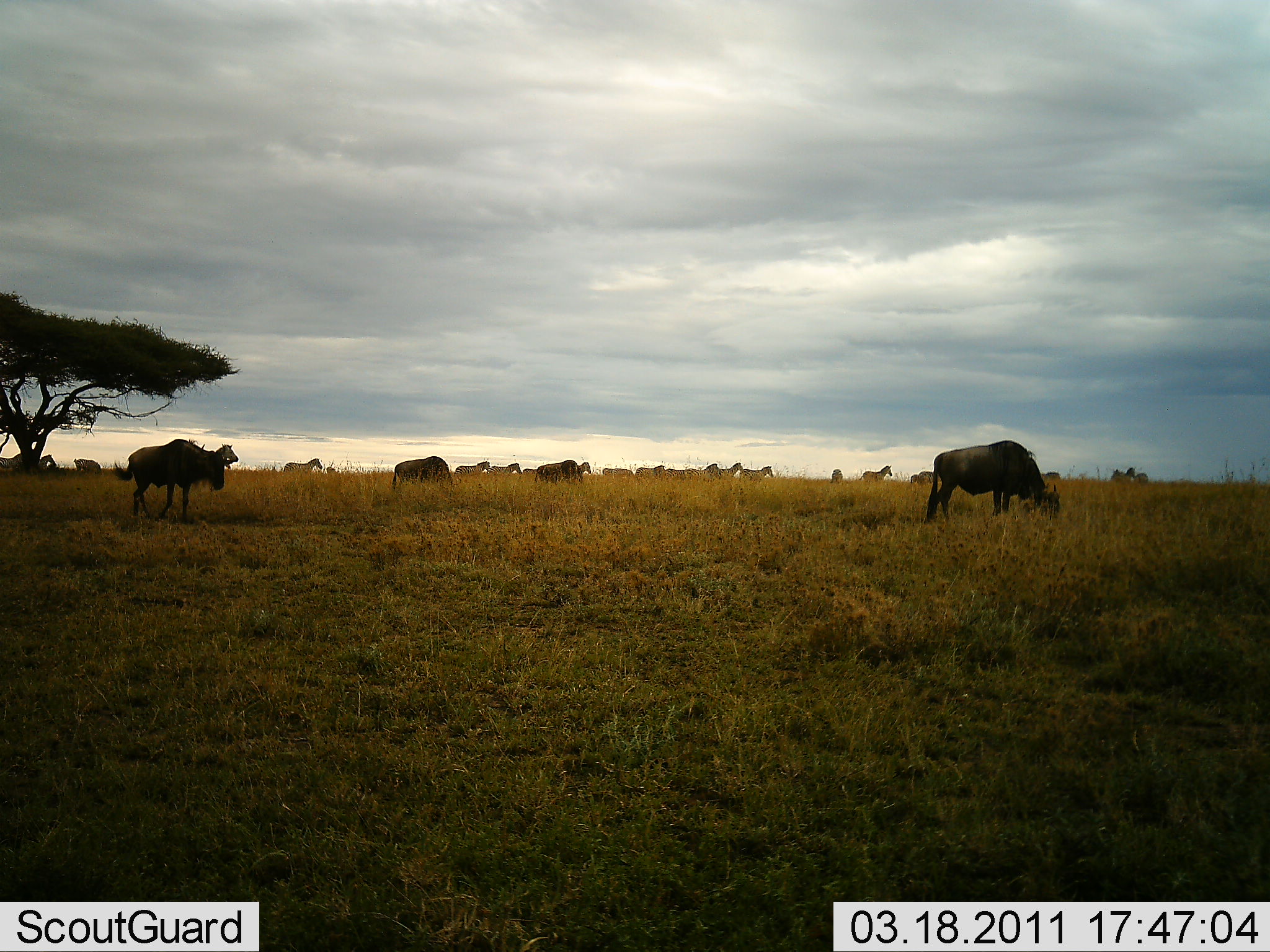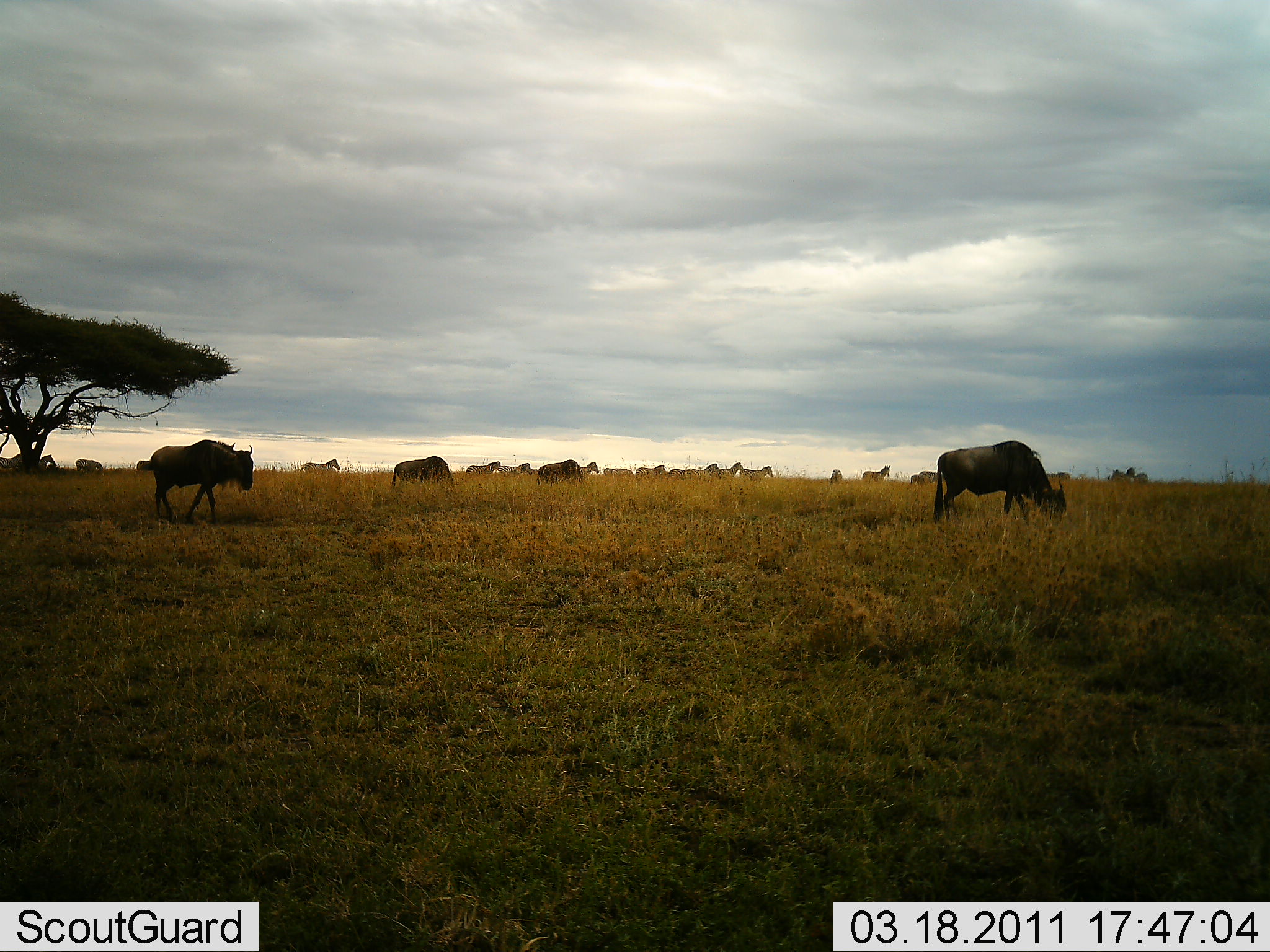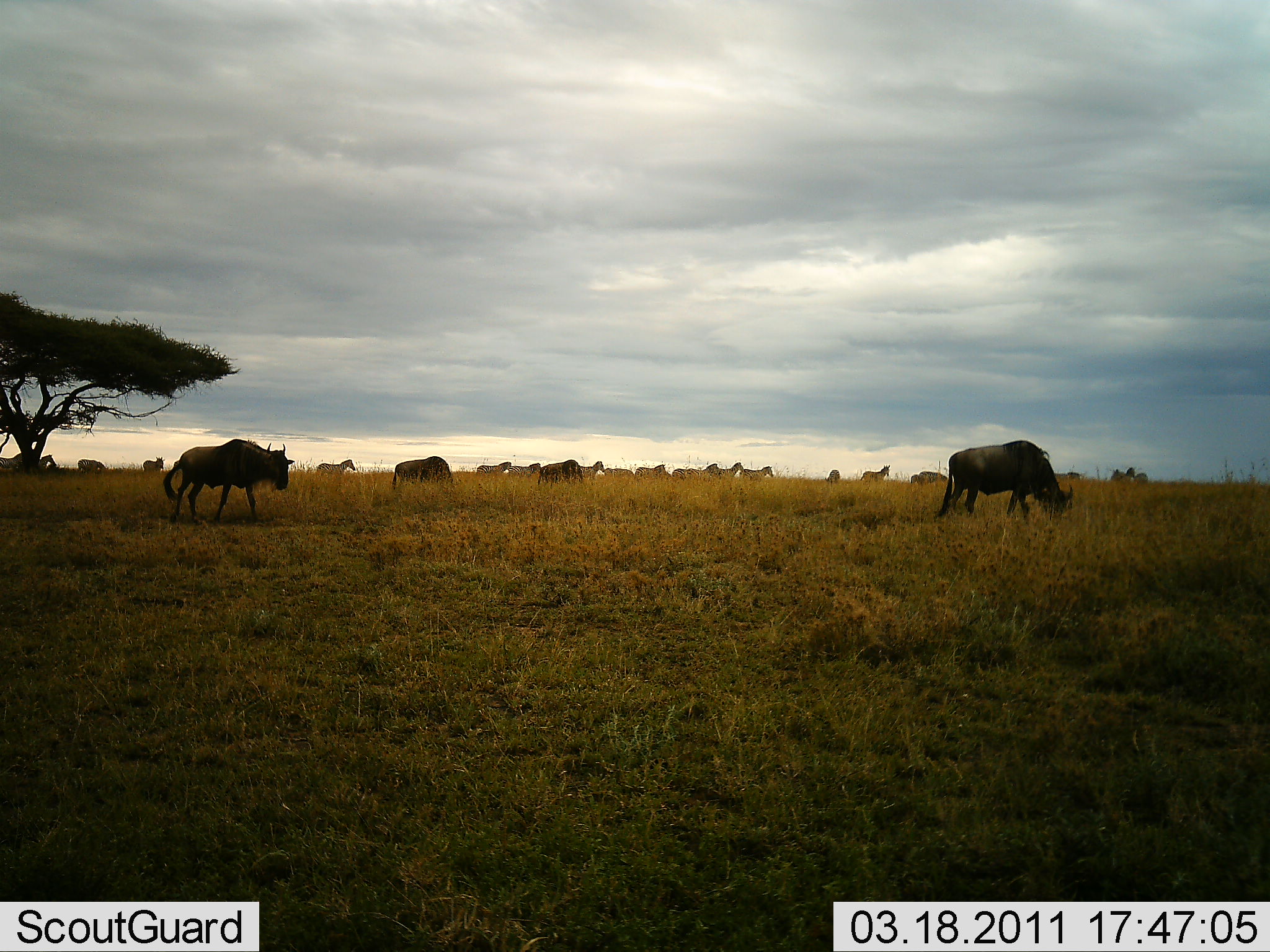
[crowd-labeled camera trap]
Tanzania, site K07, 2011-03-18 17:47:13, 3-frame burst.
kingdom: Animalia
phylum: Chordata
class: Mammalia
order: Artiodactyla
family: Bovidae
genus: Connochaetes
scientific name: Connochaetes taurinus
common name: blue wildebeest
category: wildebeest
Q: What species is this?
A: Wildebeest (blue wildebeest) (Connochaetes taurinus).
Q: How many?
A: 4.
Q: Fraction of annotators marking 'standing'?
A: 21%.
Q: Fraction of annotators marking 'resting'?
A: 0%.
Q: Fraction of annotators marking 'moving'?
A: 79%.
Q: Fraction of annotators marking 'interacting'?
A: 0%.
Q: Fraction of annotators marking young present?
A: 0%.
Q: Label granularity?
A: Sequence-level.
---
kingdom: Animalia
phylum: Chordata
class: Mammalia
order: Perissodactyla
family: Equidae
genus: Equus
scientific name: Equus quagga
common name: plains zebra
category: zebra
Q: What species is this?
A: Zebra (plains zebra) (Equus quagga).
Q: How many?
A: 11-50.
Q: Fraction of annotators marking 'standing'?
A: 33%.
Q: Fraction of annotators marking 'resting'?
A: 0%.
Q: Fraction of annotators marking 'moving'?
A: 100%.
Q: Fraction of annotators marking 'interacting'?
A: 0%.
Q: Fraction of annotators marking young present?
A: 0%.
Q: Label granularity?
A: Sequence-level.